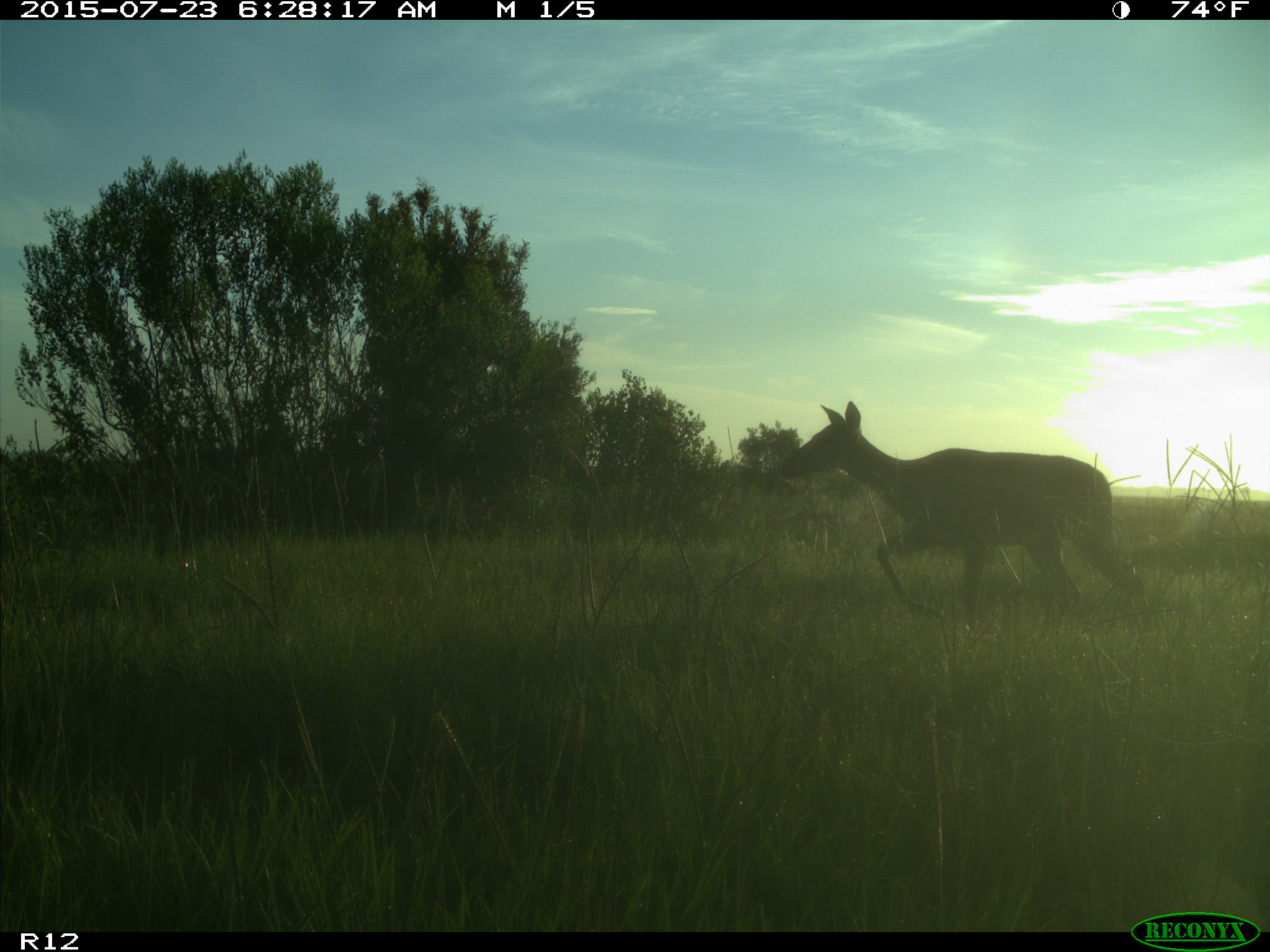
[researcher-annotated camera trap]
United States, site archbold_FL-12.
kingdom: Animalia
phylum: Chordata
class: Mammalia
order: Artiodactyla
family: Cervidae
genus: Odocoileus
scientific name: Odocoileus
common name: deer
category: unidentified deer